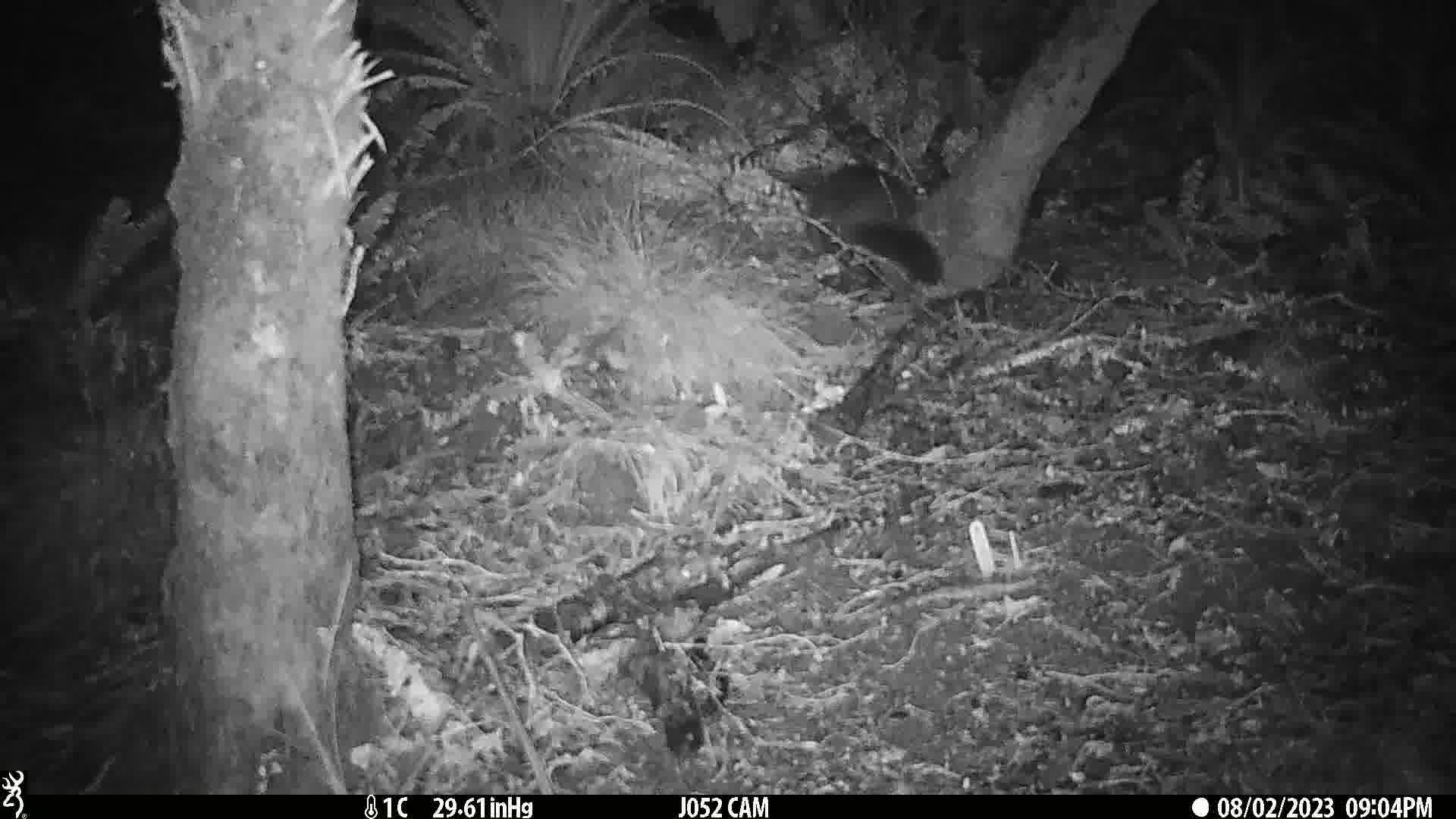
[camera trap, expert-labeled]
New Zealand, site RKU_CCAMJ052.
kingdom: Animalia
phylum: Chordata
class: Mammalia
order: Diprotodontia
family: Phalangeridae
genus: Trichosurus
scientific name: Trichosurus vulpecula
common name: common brushtail possum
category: possum